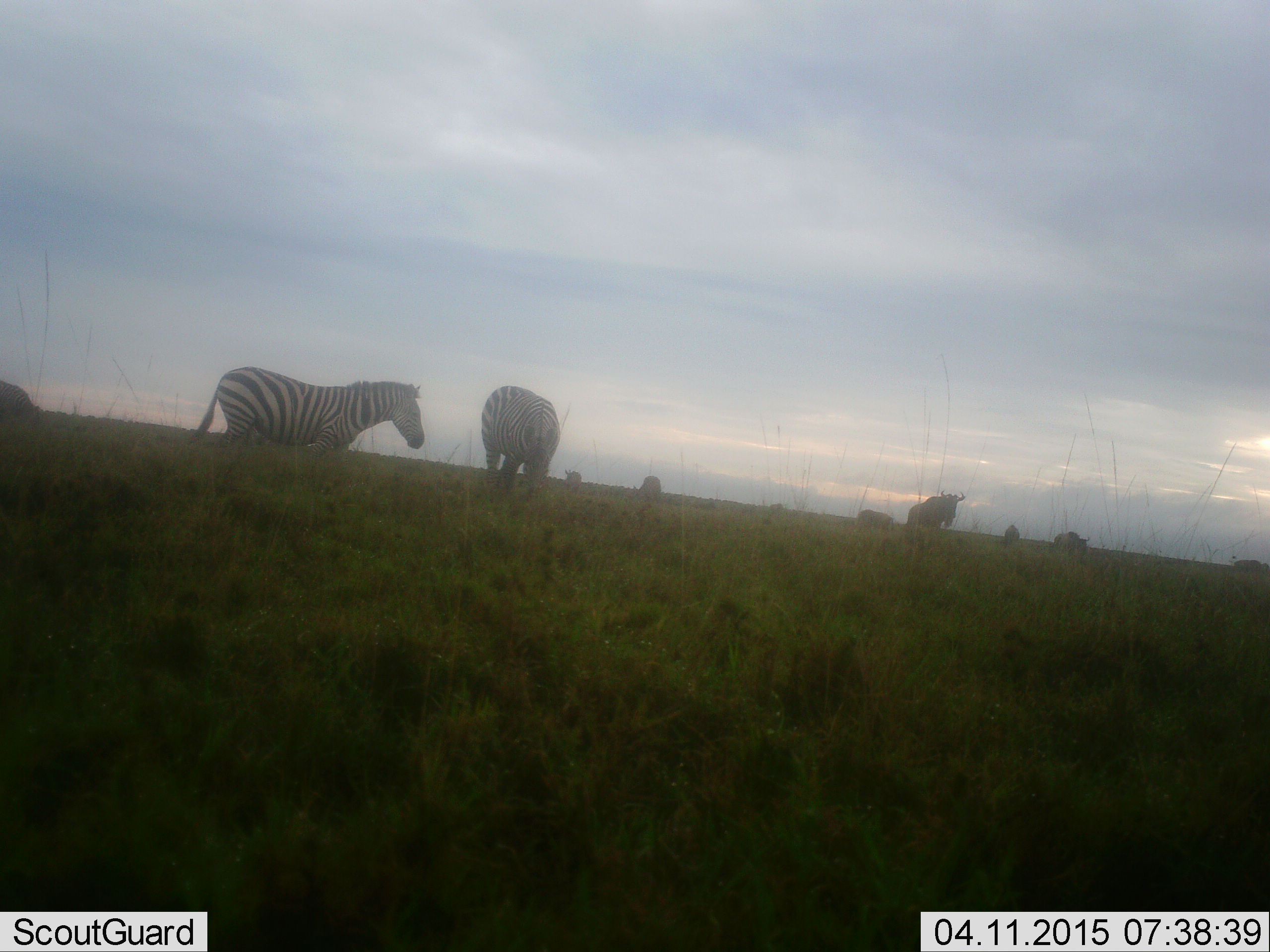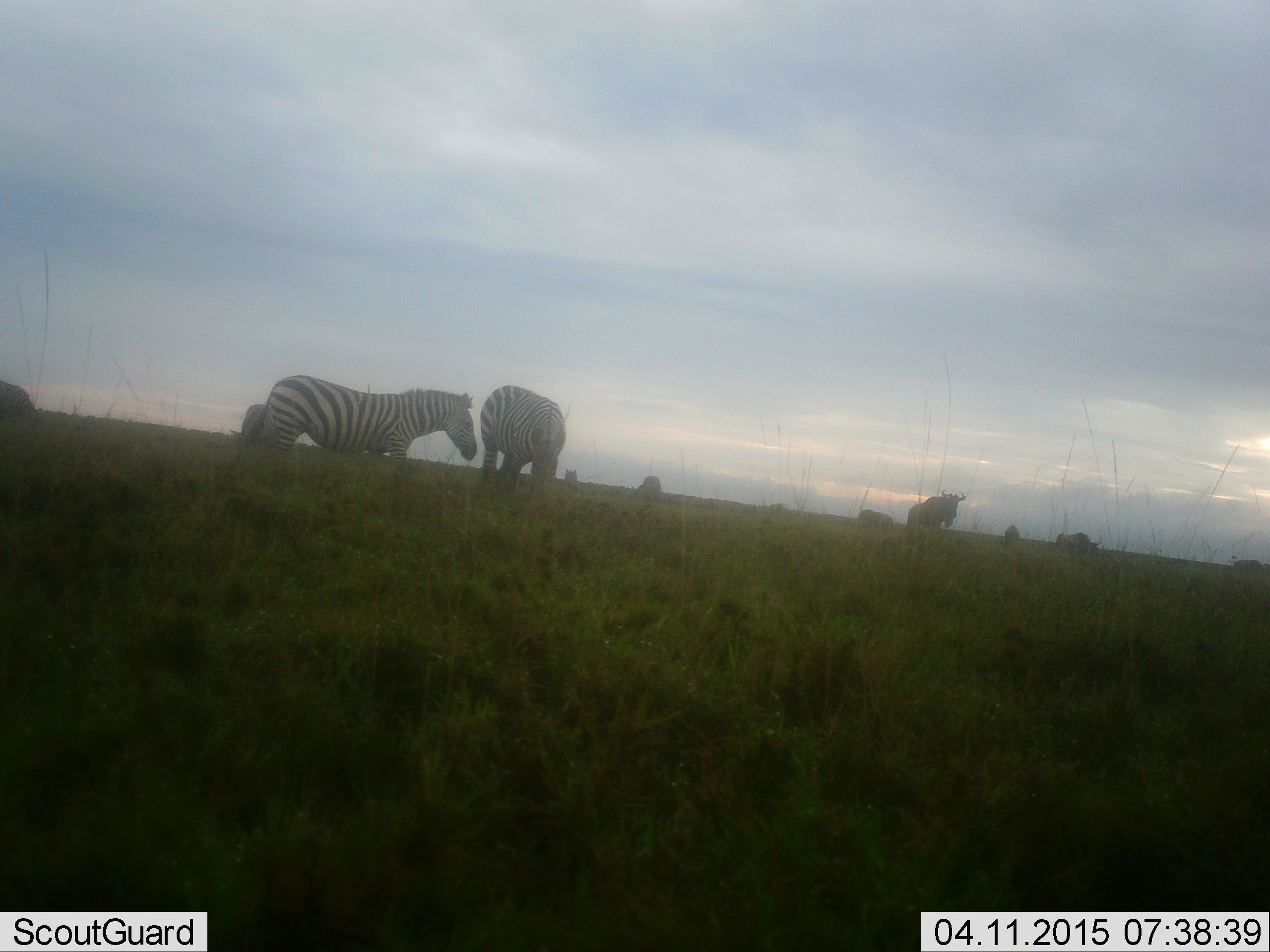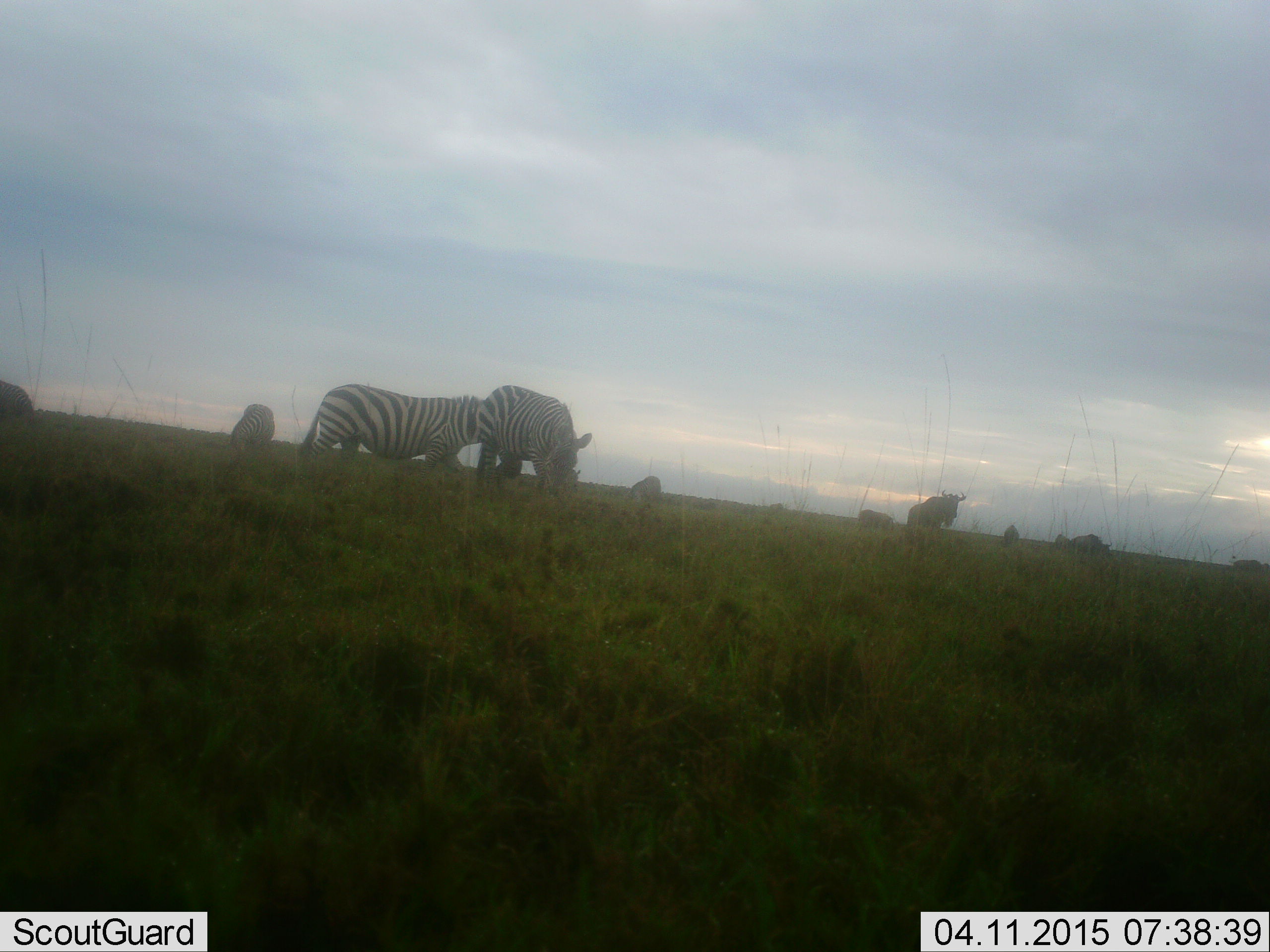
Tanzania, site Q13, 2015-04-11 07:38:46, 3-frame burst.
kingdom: Animalia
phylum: Chordata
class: Mammalia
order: Artiodactyla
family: Bovidae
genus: Connochaetes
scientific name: Connochaetes taurinus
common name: blue wildebeest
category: wildebeest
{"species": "wildebeest (blue wildebeest) (Connochaetes taurinus)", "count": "7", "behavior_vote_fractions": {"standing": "80%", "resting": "0%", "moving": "30%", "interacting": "0%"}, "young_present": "0%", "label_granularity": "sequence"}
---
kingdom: Animalia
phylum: Chordata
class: Mammalia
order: Perissodactyla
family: Equidae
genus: Equus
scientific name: Equus quagga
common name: plains zebra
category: zebra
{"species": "zebra (plains zebra) (Equus quagga)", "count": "3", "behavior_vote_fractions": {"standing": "44%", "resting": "6%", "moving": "56%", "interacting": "0%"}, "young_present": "0%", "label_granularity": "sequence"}